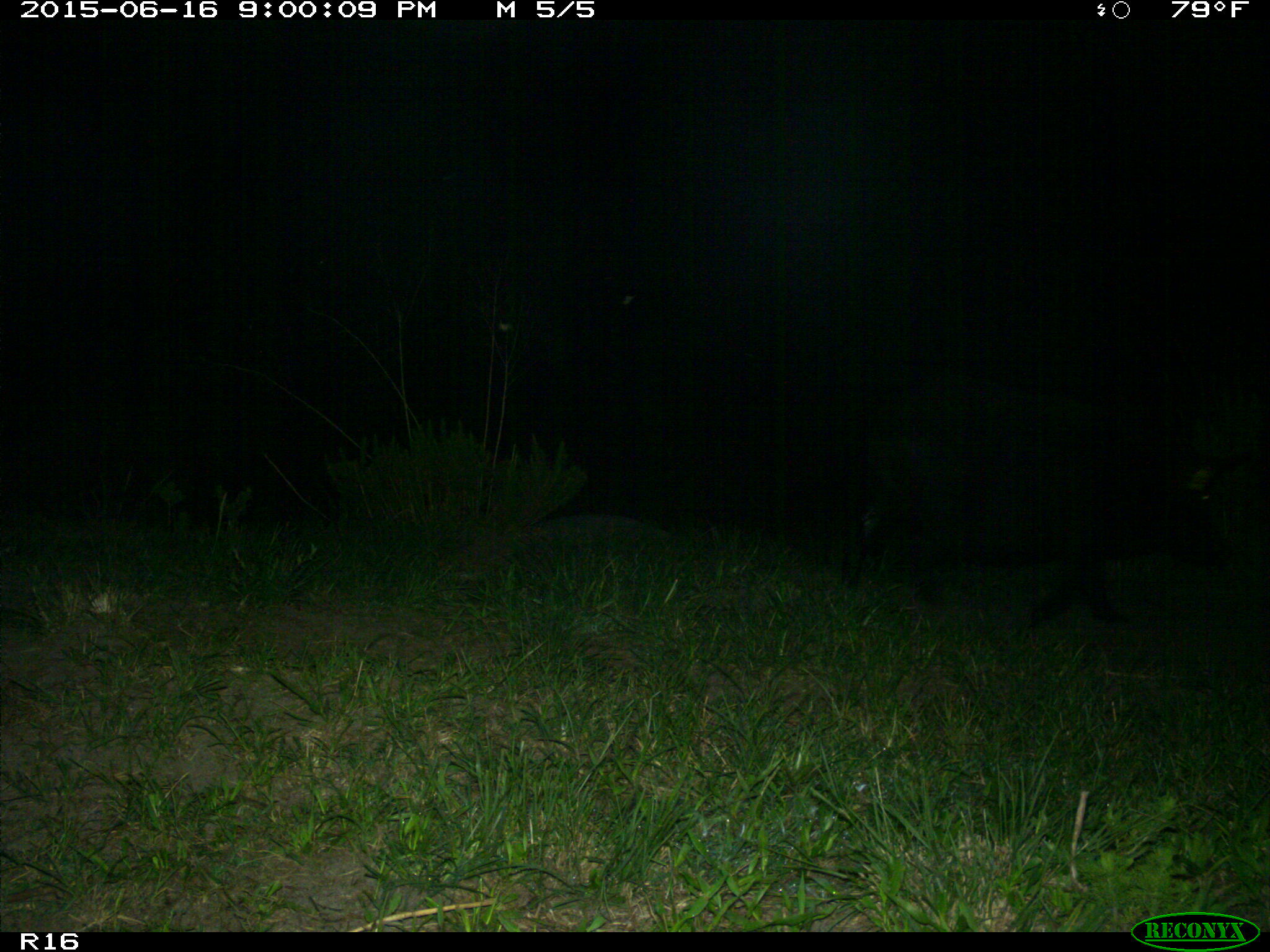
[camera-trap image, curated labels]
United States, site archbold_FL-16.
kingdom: Animalia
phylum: Chordata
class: Mammalia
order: Artiodactyla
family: Suidae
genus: Sus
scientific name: Sus scrofa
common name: wild boar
Sus scrofa (wild boar).